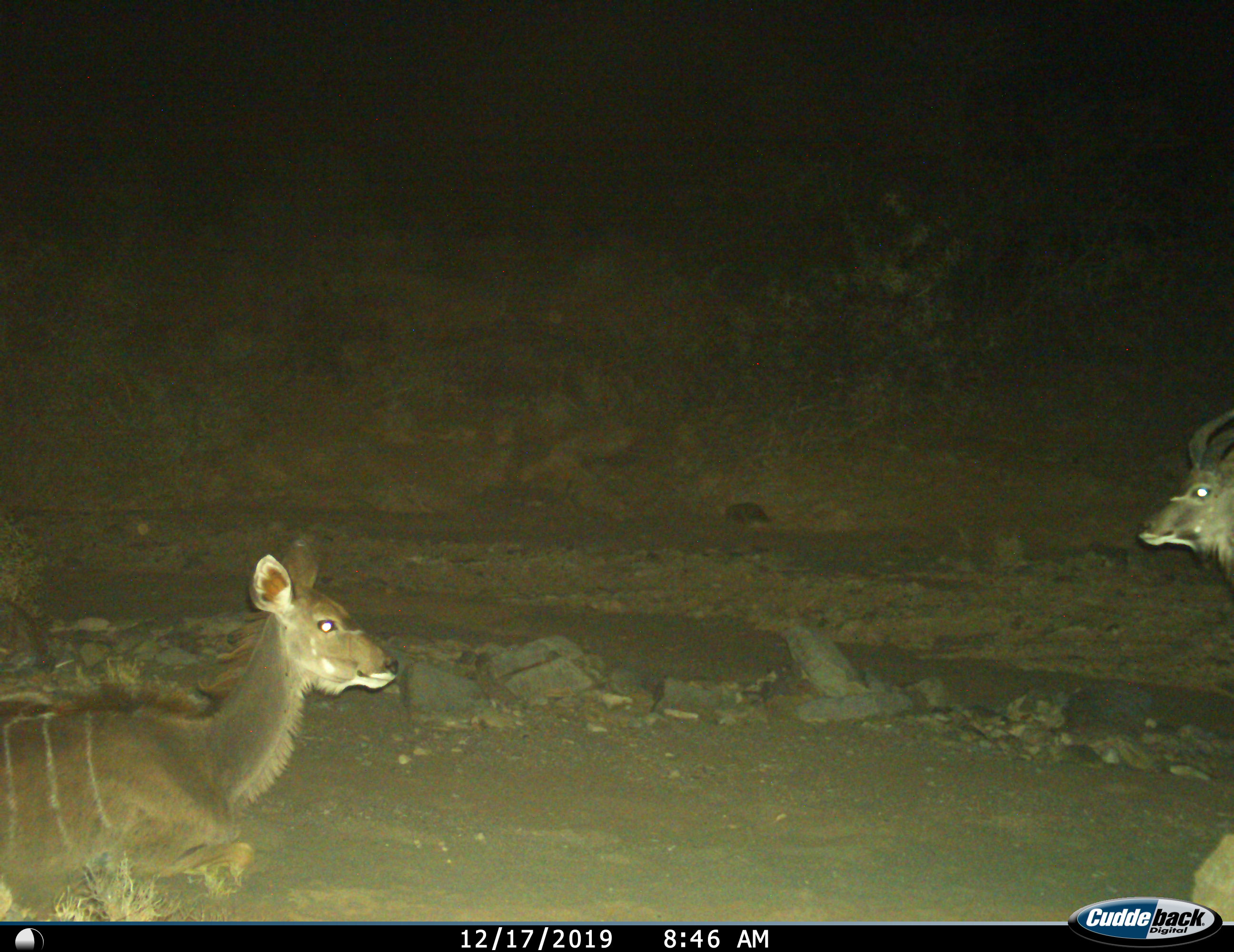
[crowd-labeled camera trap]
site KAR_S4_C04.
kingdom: Animalia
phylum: Chordata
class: Mammalia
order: Artiodactyla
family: Bovidae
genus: Tragelaphus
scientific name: Tragelaphus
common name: kudu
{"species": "kudu (Tragelaphus)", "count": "2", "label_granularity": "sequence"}